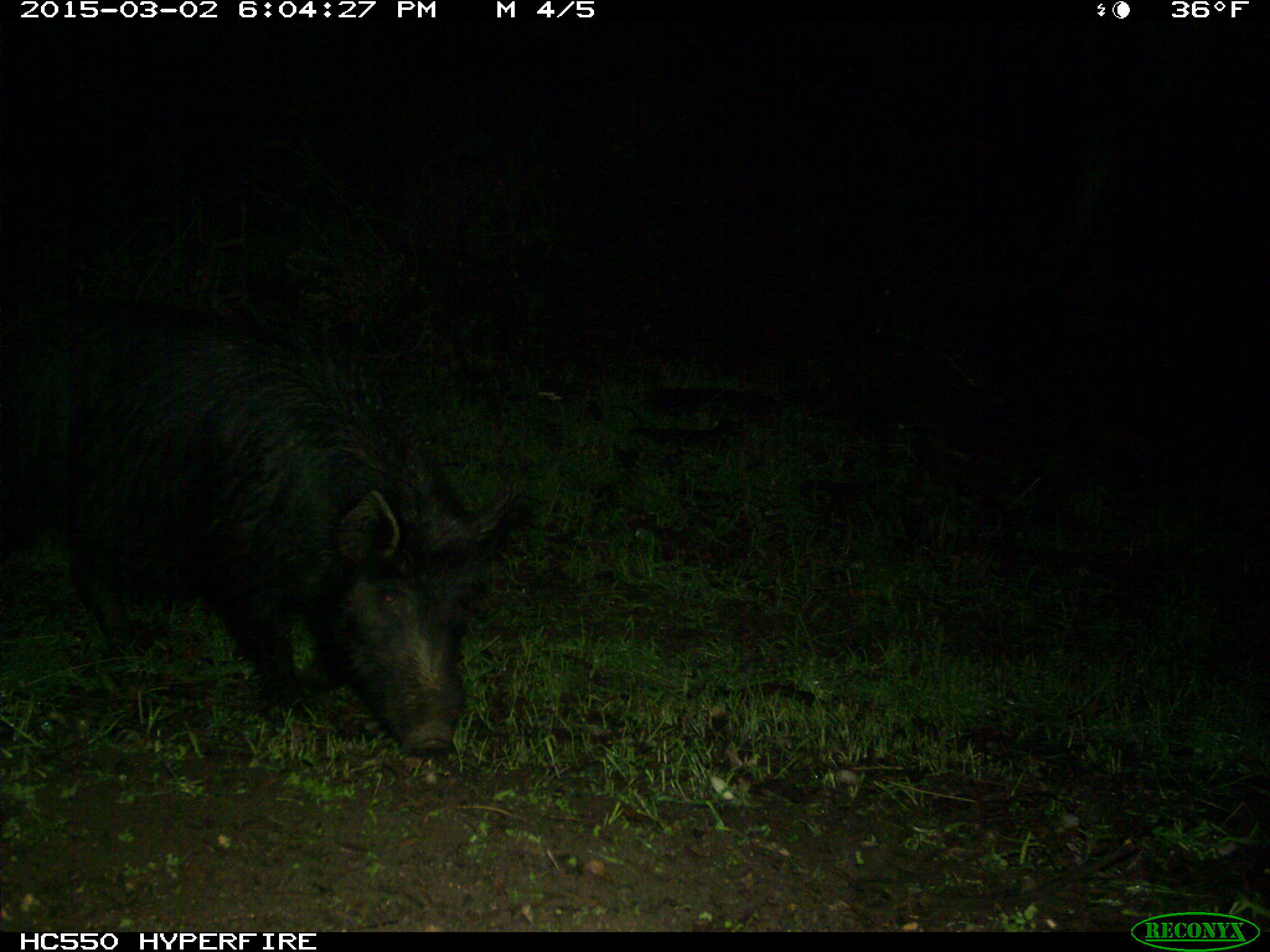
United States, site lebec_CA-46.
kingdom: Animalia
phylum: Chordata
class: Mammalia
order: Artiodactyla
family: Suidae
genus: Sus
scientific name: Sus scrofa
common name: wild boar